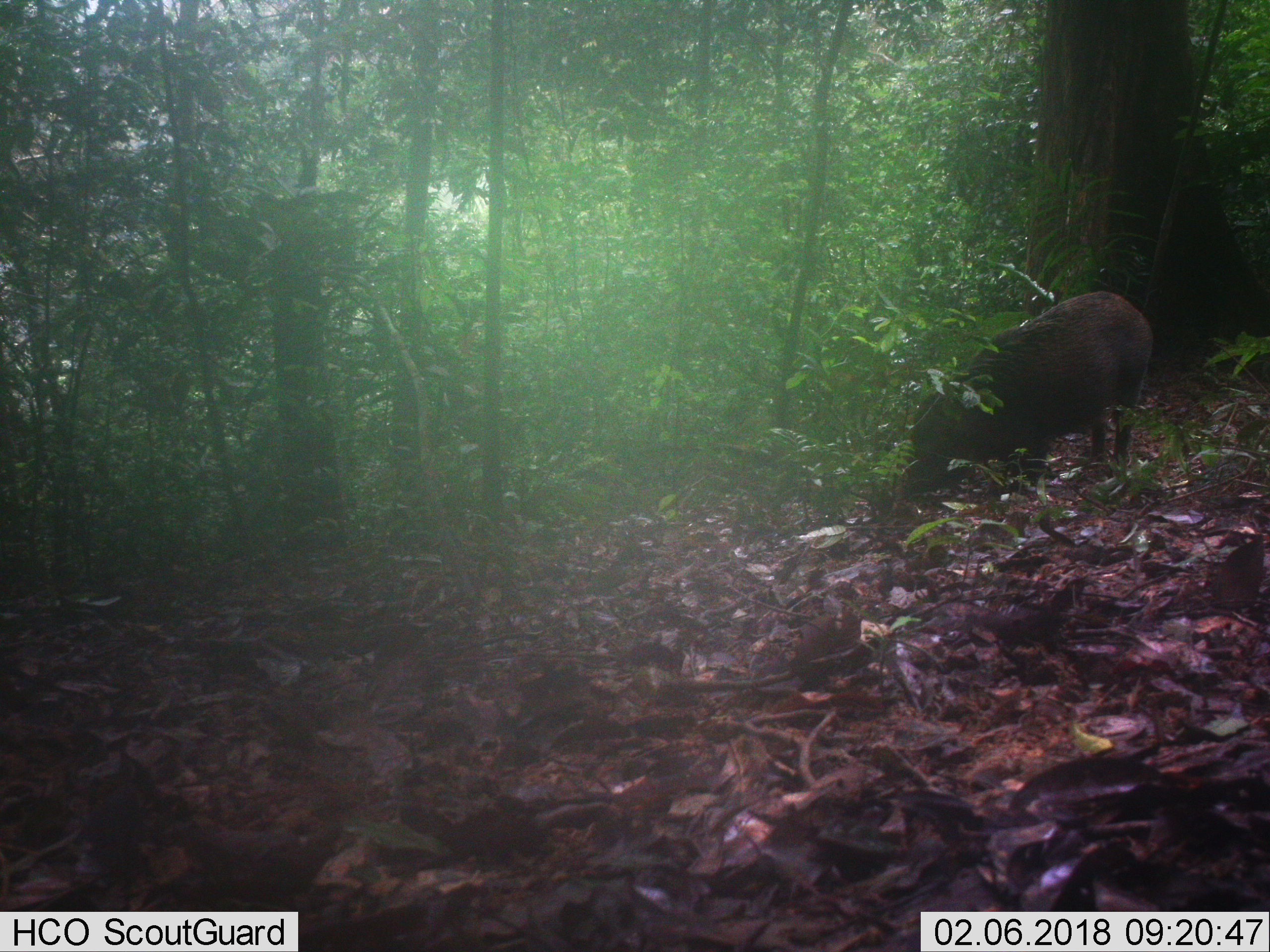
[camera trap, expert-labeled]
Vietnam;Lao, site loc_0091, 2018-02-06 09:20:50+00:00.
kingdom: Animalia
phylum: Chordata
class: Mammalia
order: Artiodactyla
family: Suidae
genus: Sus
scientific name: Sus scrofa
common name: eurasian wild pig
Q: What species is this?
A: Eurasian wild pig (Sus scrofa).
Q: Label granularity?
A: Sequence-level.